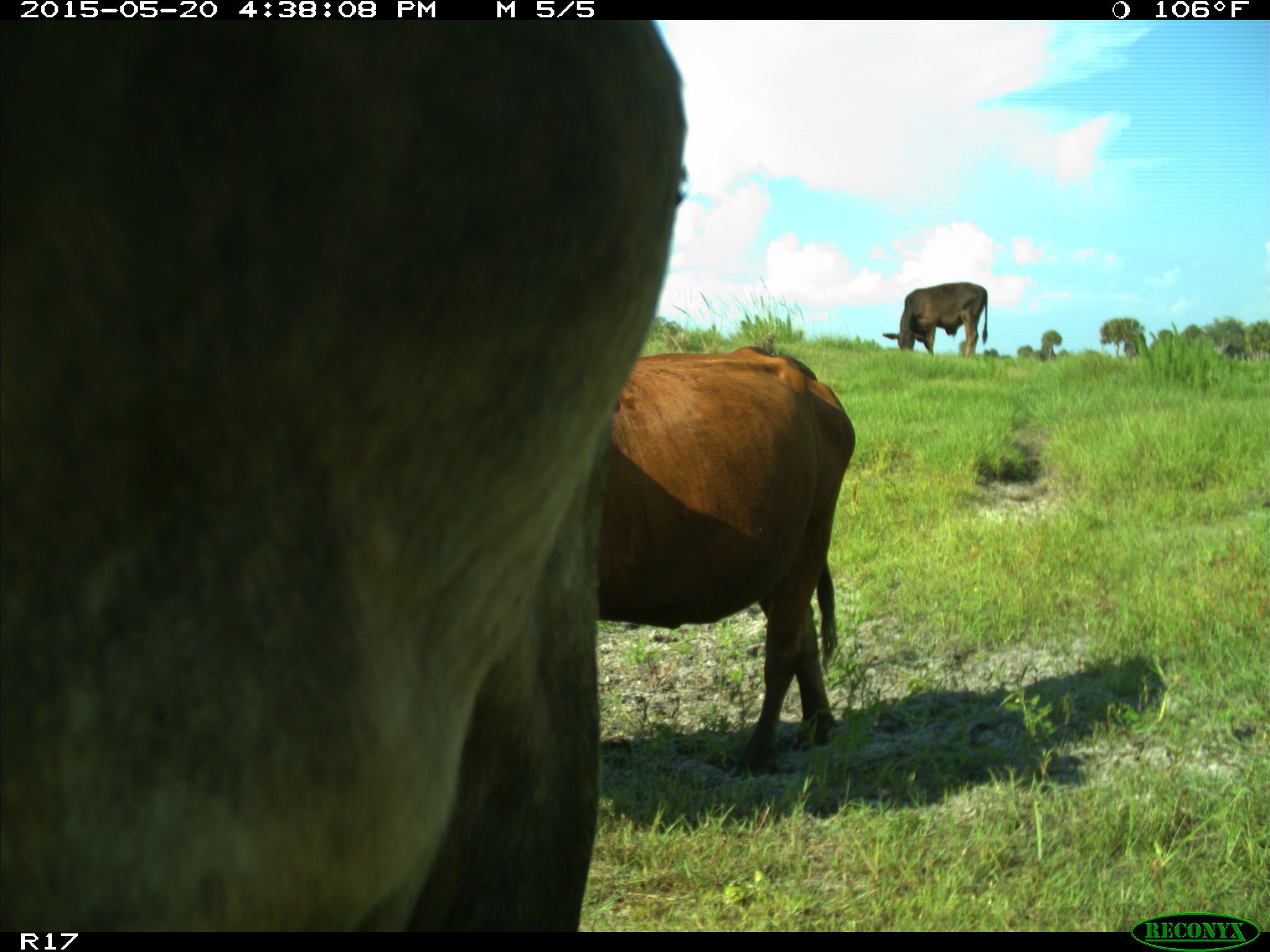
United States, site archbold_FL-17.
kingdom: Animalia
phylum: Chordata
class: Mammalia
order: Artiodactyla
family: Bovidae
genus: Bos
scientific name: Bos taurus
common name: domestic cow